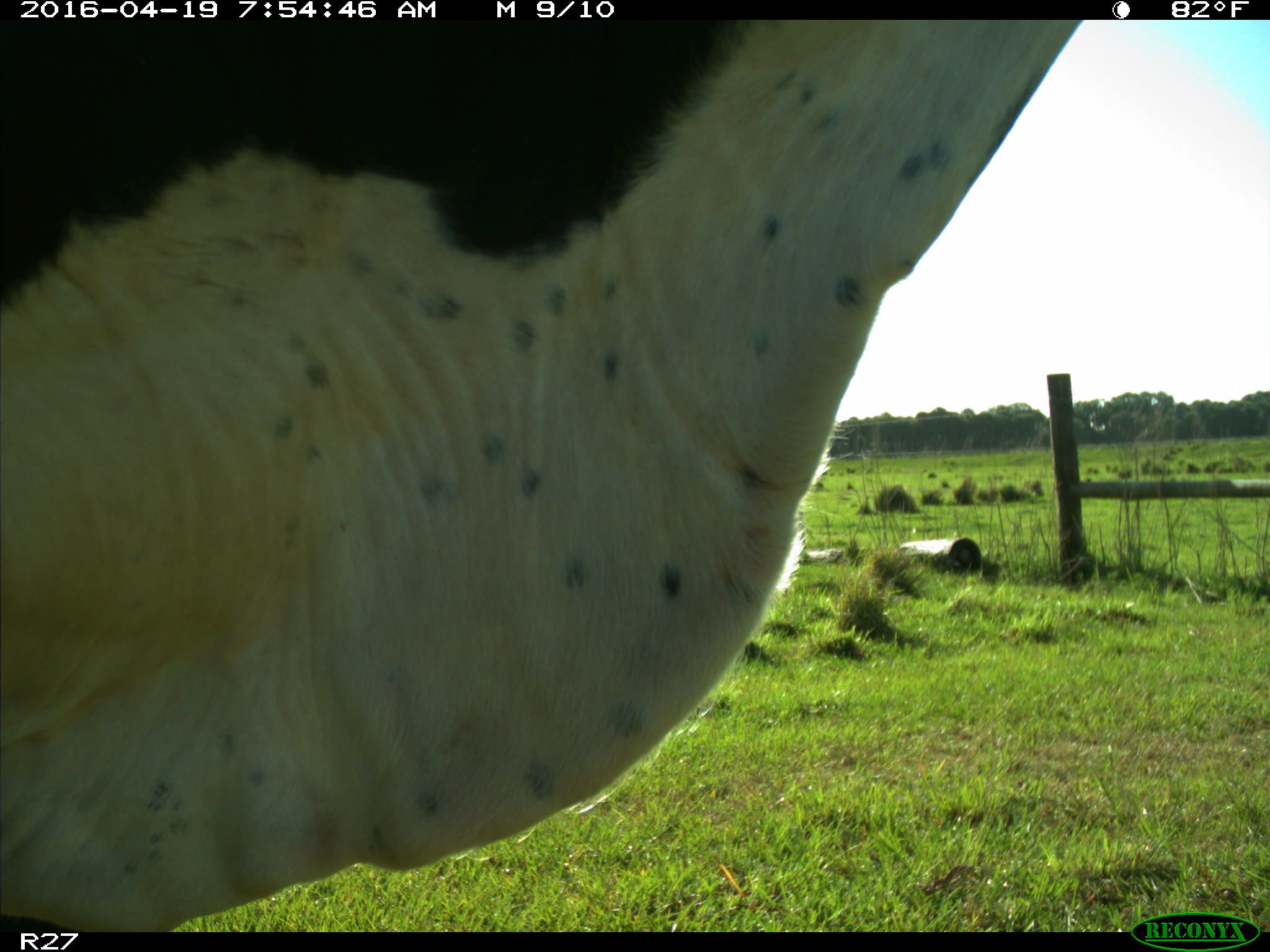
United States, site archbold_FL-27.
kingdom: Animalia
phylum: Chordata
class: Mammalia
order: Artiodactyla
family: Bovidae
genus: Bos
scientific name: Bos taurus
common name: domestic cow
Bos taurus (domestic cow).